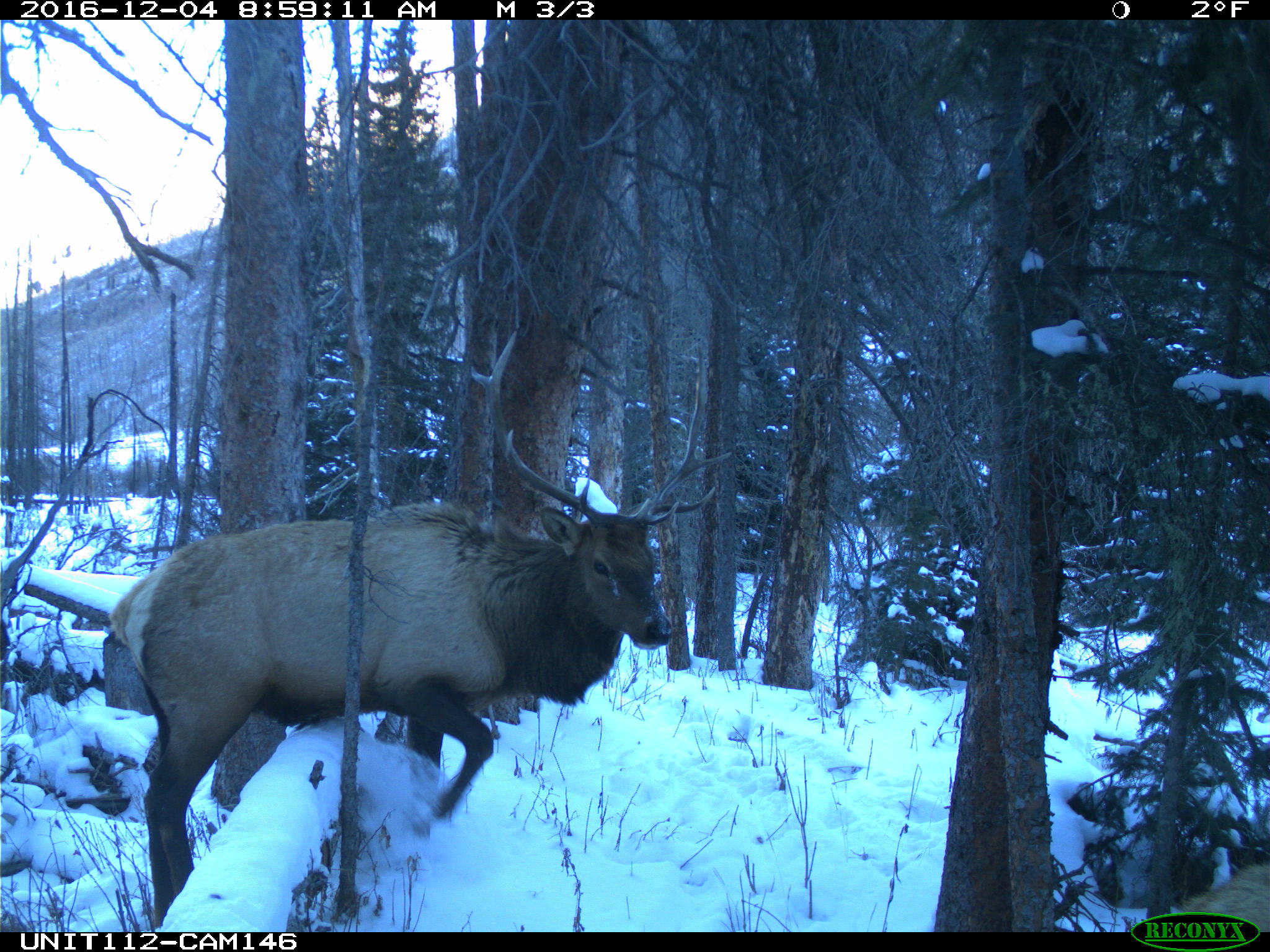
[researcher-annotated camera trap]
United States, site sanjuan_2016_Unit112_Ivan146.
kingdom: Animalia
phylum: Chordata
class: Mammalia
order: Artiodactyla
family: Cervidae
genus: Cervus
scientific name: Cervus elaphus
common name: red deer